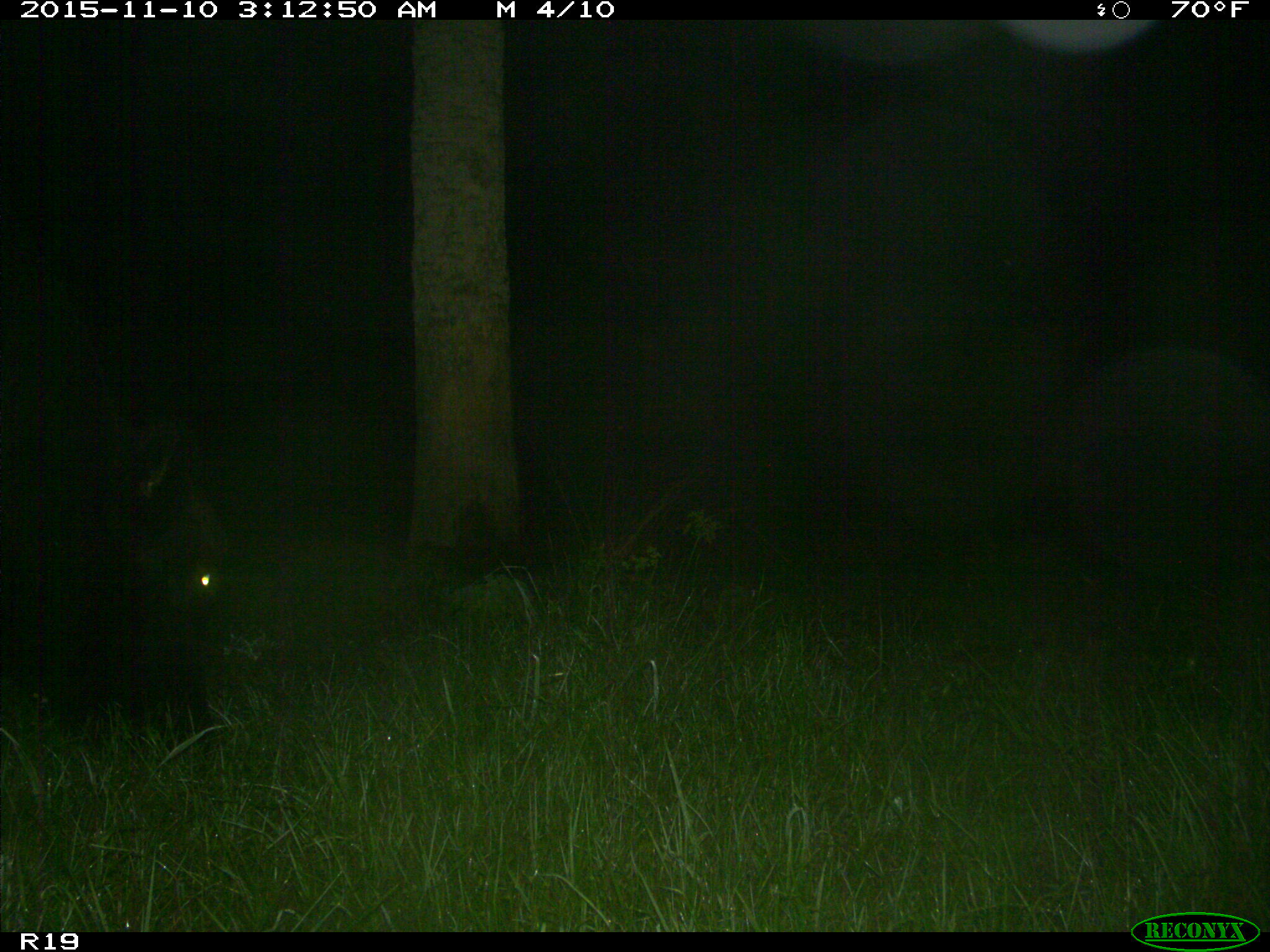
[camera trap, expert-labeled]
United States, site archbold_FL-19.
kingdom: Animalia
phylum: Chordata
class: Mammalia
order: Artiodactyla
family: Bovidae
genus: Bos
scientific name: Bos taurus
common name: domestic cow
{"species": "Bos taurus (domestic cow)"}